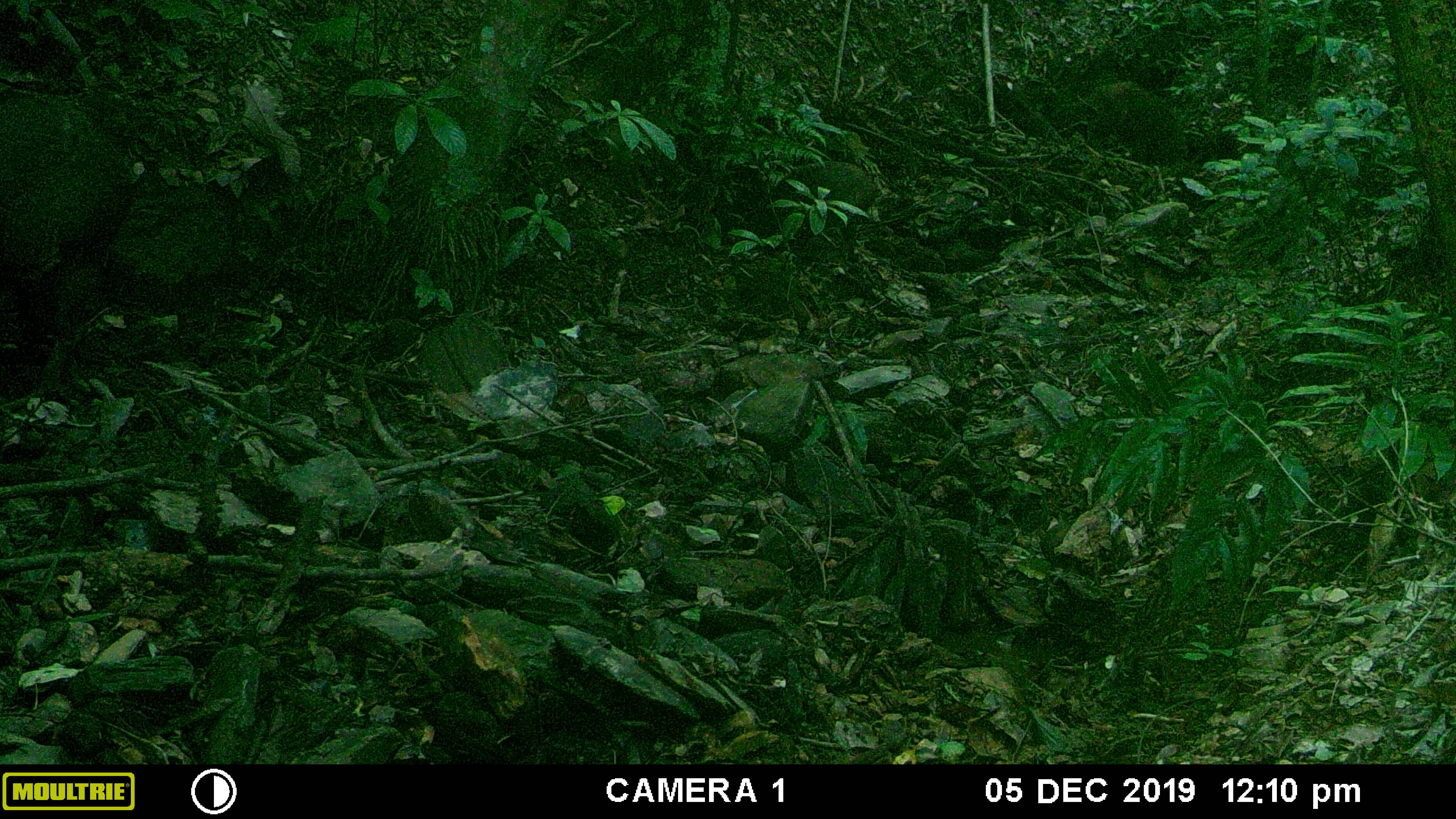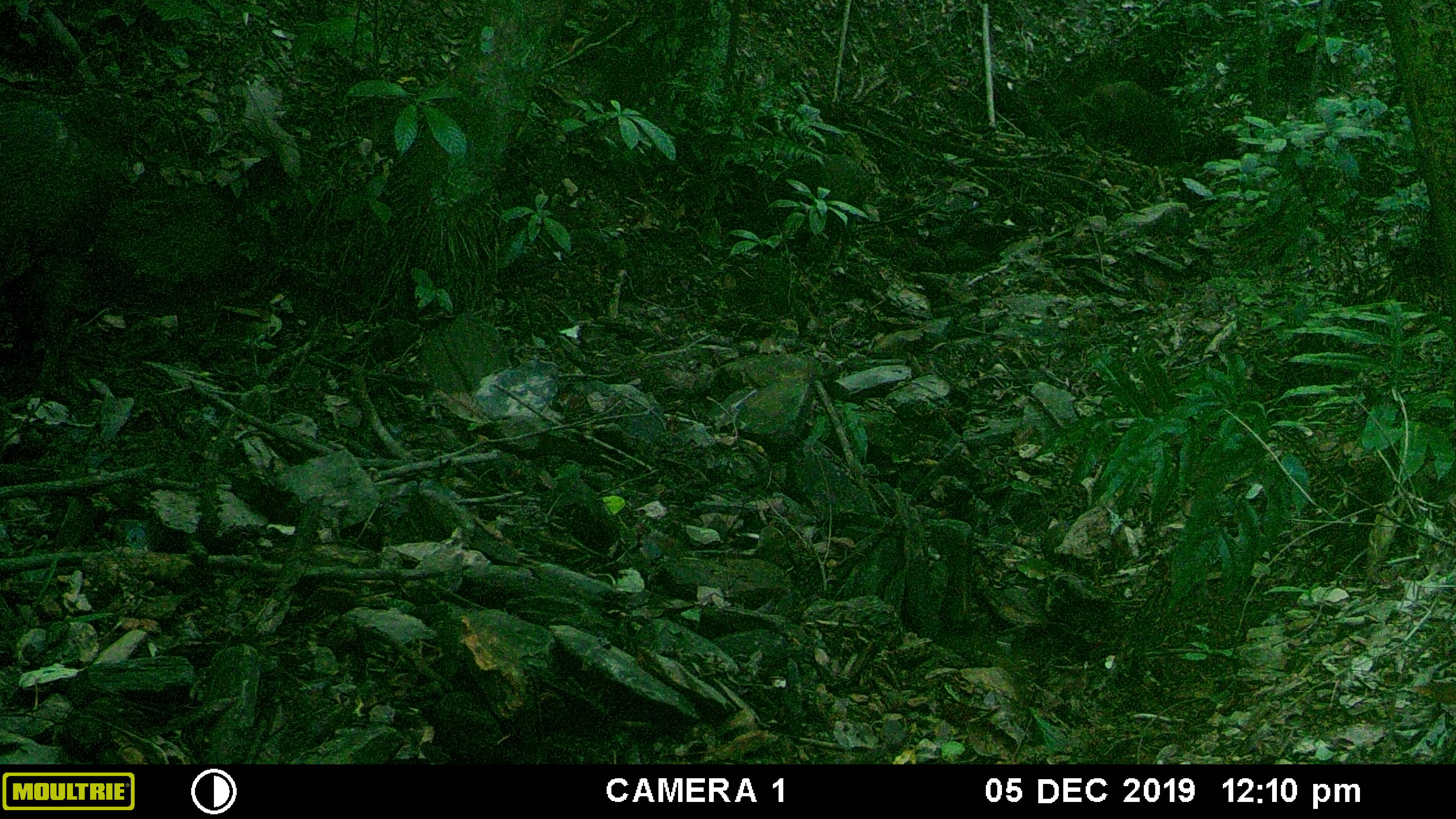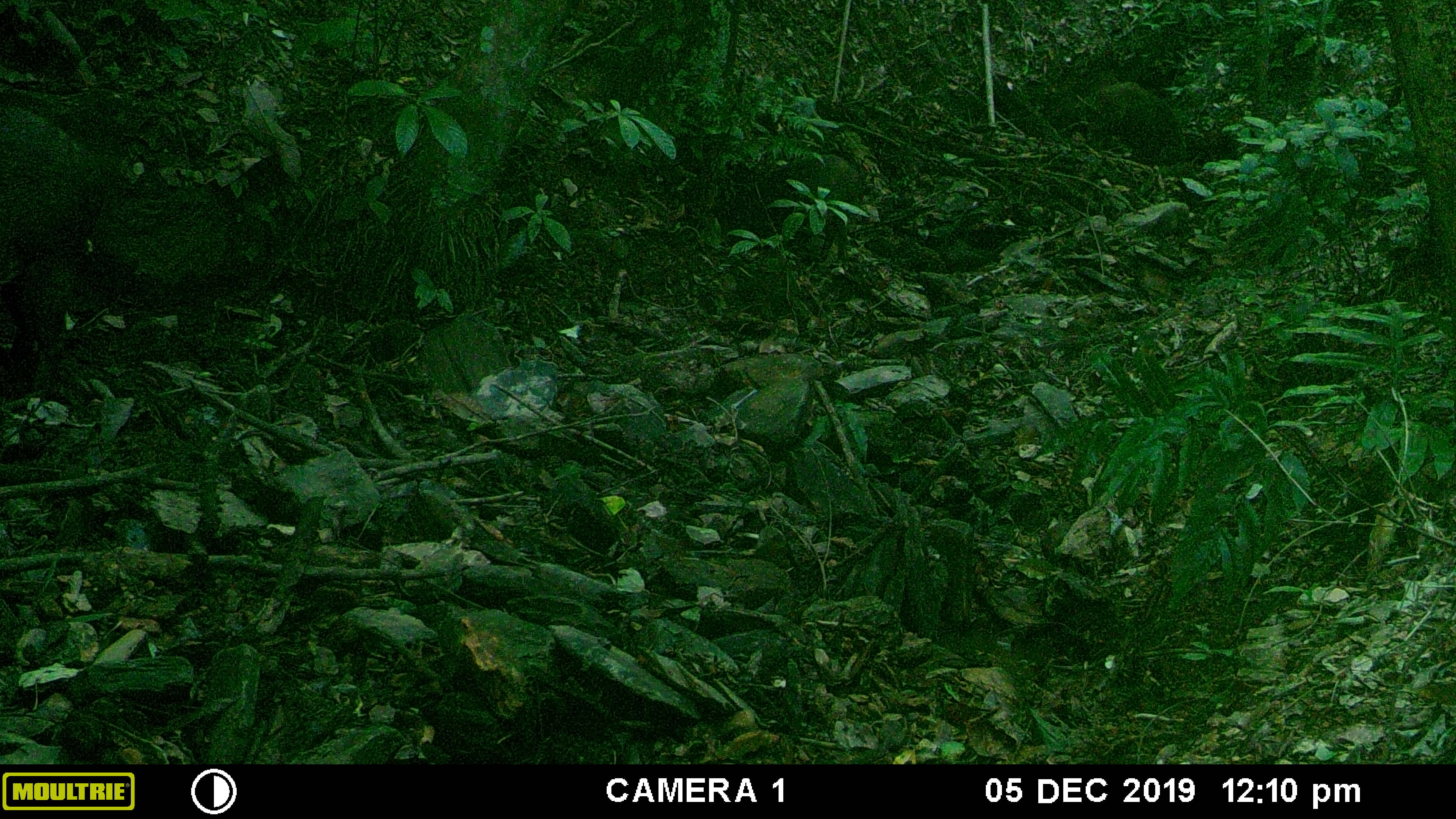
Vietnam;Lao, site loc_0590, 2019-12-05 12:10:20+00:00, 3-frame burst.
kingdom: Animalia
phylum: Chordata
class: Mammalia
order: Artiodactyla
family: Suidae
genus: Sus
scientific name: Sus scrofa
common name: eurasian wild pig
Eurasian wild pig (Sus scrofa). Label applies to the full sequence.